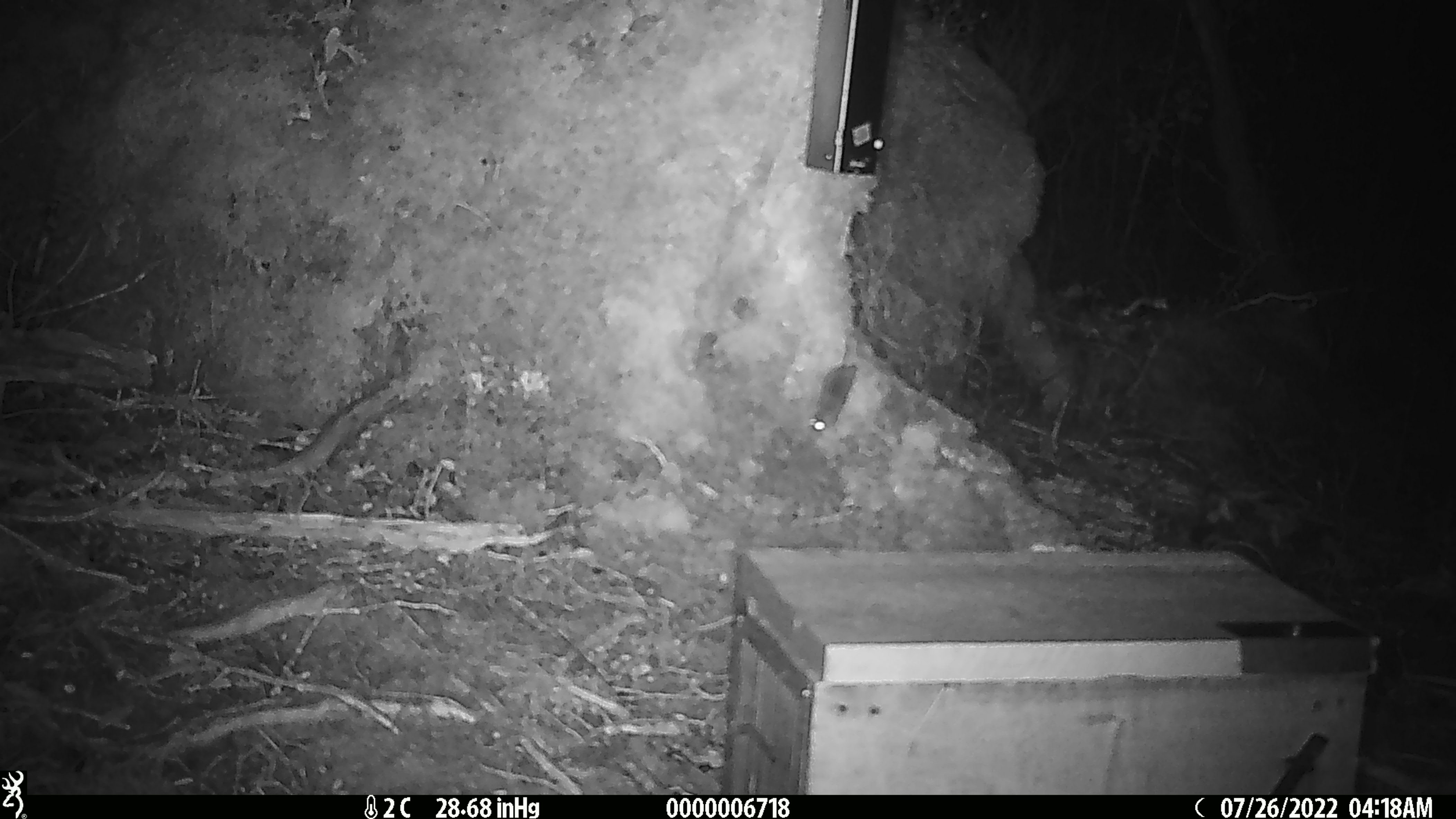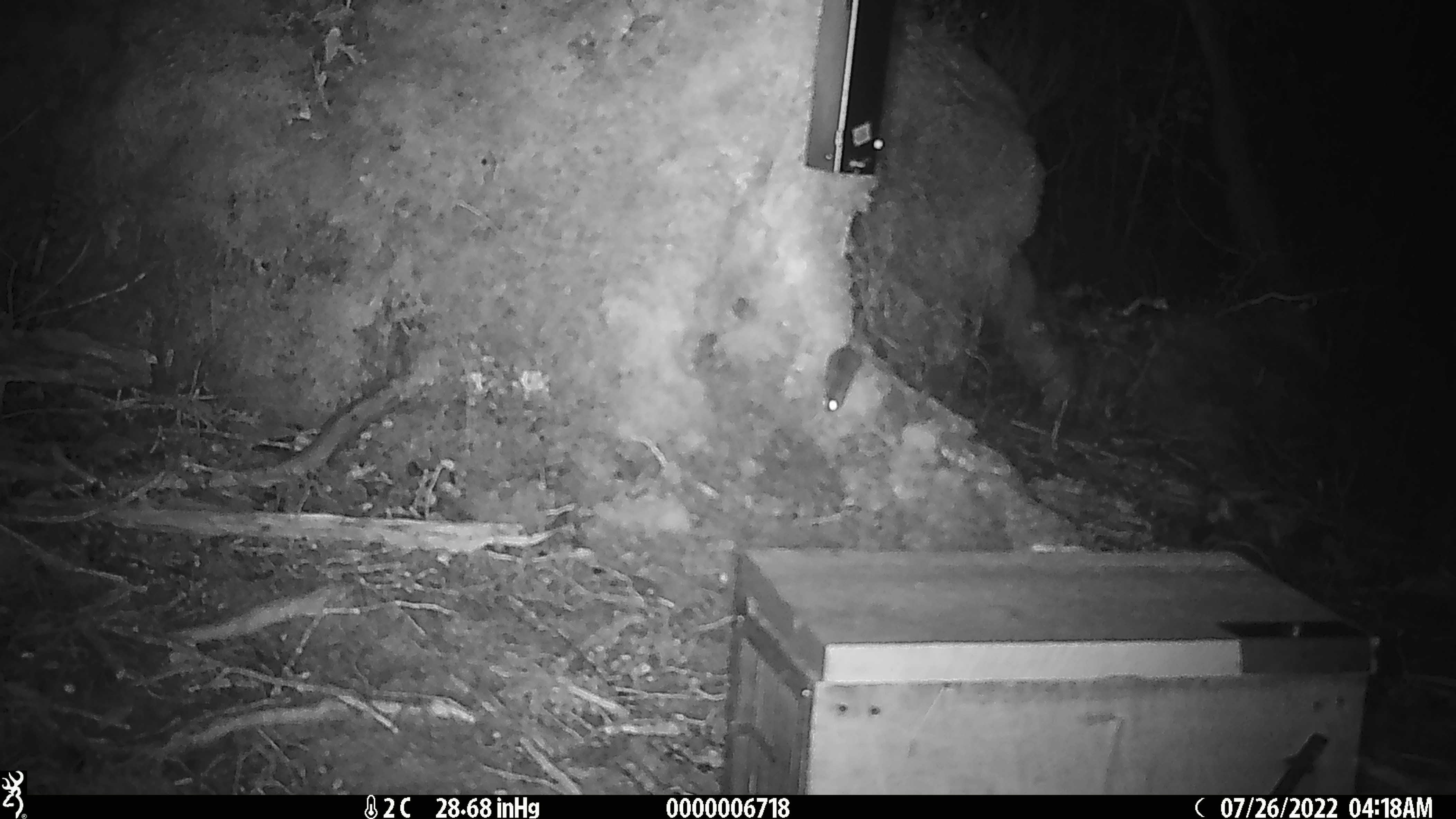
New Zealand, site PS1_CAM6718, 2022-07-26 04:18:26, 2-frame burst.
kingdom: Animalia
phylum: Chordata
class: Mammalia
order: Rodentia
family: Muridae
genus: Mus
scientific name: Mus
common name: mouse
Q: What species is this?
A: Mouse (Mus).